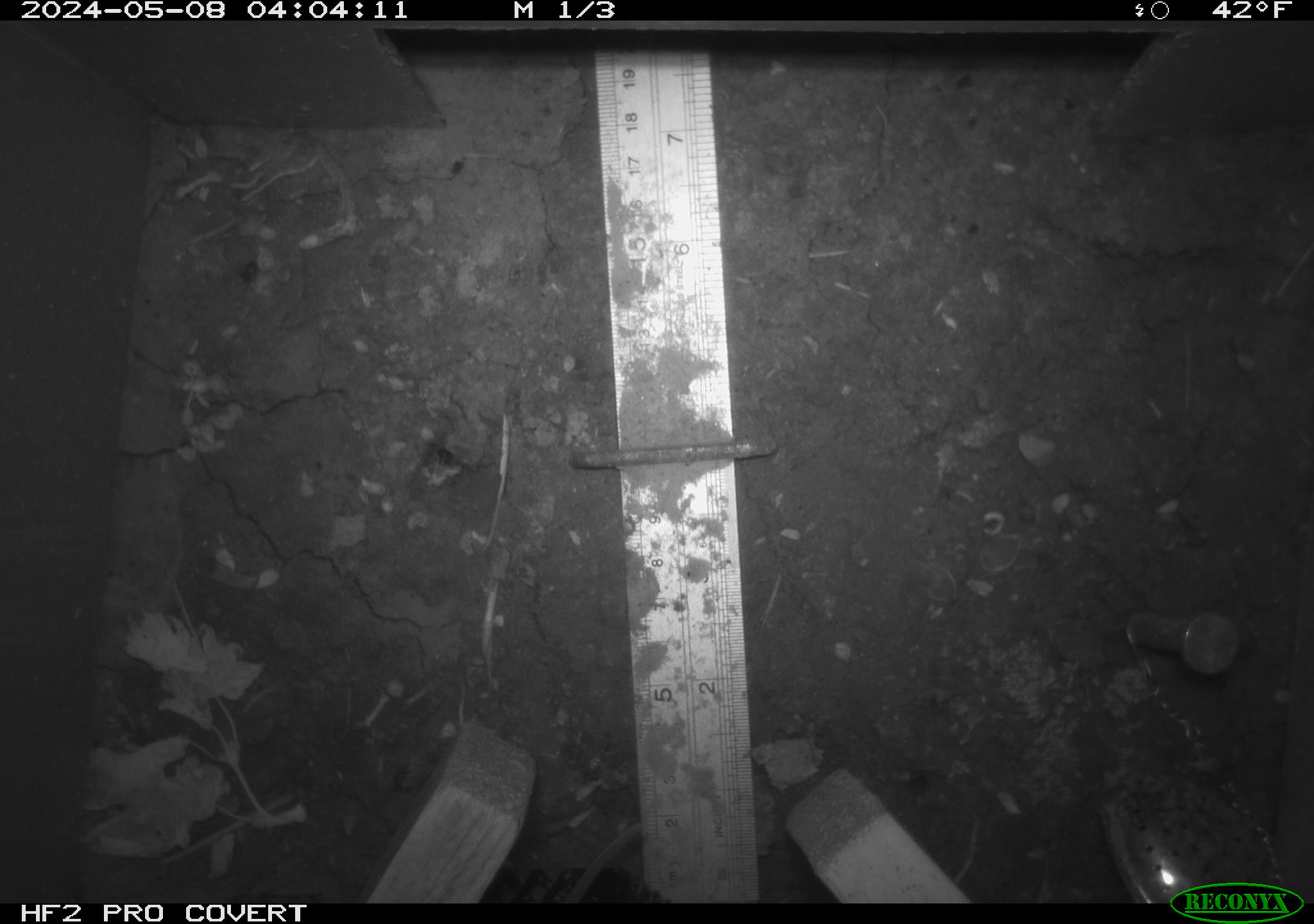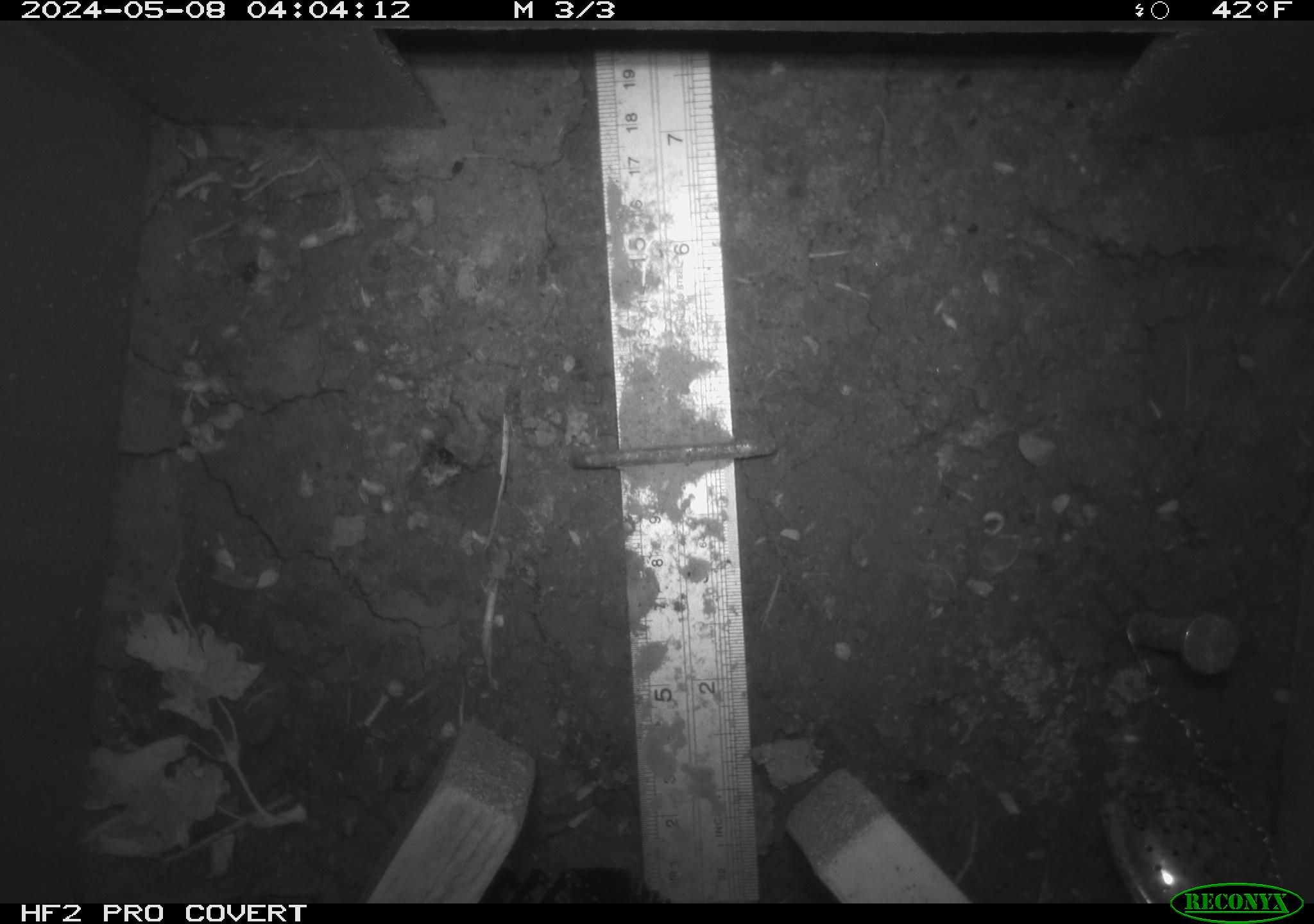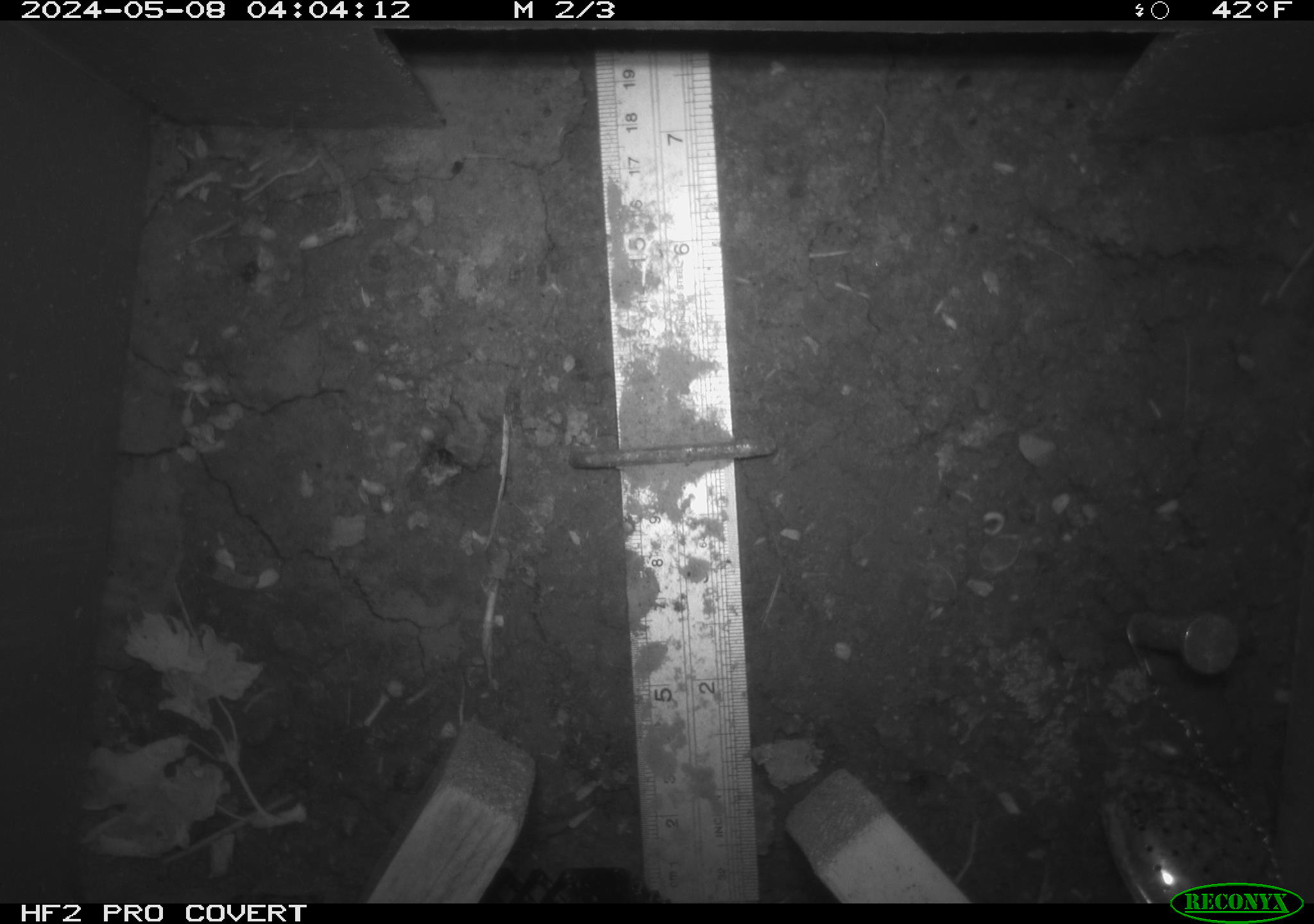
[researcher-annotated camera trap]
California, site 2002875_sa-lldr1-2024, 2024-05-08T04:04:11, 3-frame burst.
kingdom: Animalia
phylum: Chordata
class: Mammalia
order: Rodentia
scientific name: Rodentia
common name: rodent